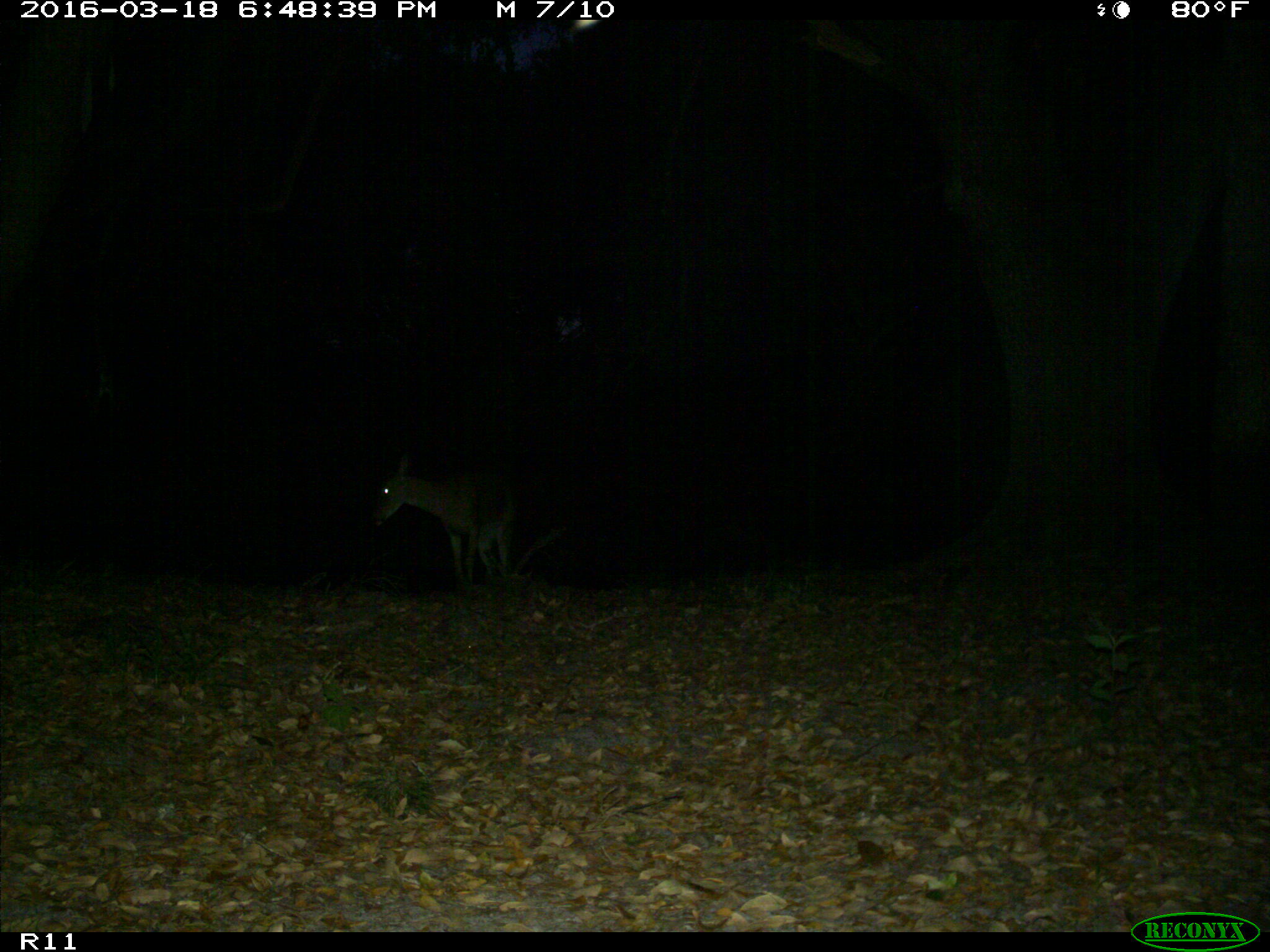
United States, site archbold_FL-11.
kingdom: Animalia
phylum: Chordata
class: Mammalia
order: Artiodactyla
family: Cervidae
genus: Odocoileus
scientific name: Odocoileus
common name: deer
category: unidentified deer